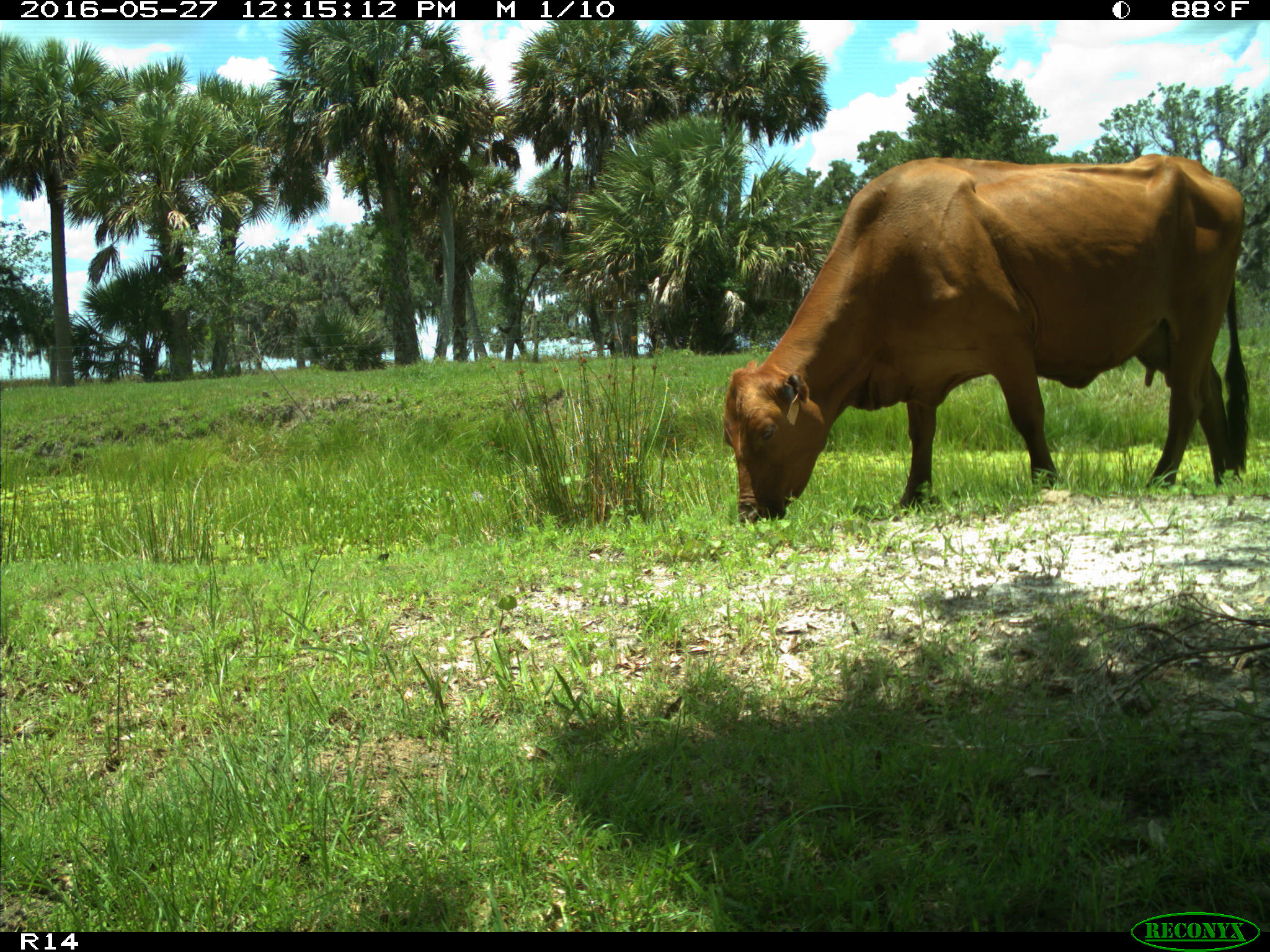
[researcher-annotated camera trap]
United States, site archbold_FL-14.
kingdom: Animalia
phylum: Chordata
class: Mammalia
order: Artiodactyla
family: Bovidae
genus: Bos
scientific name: Bos taurus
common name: domestic cow